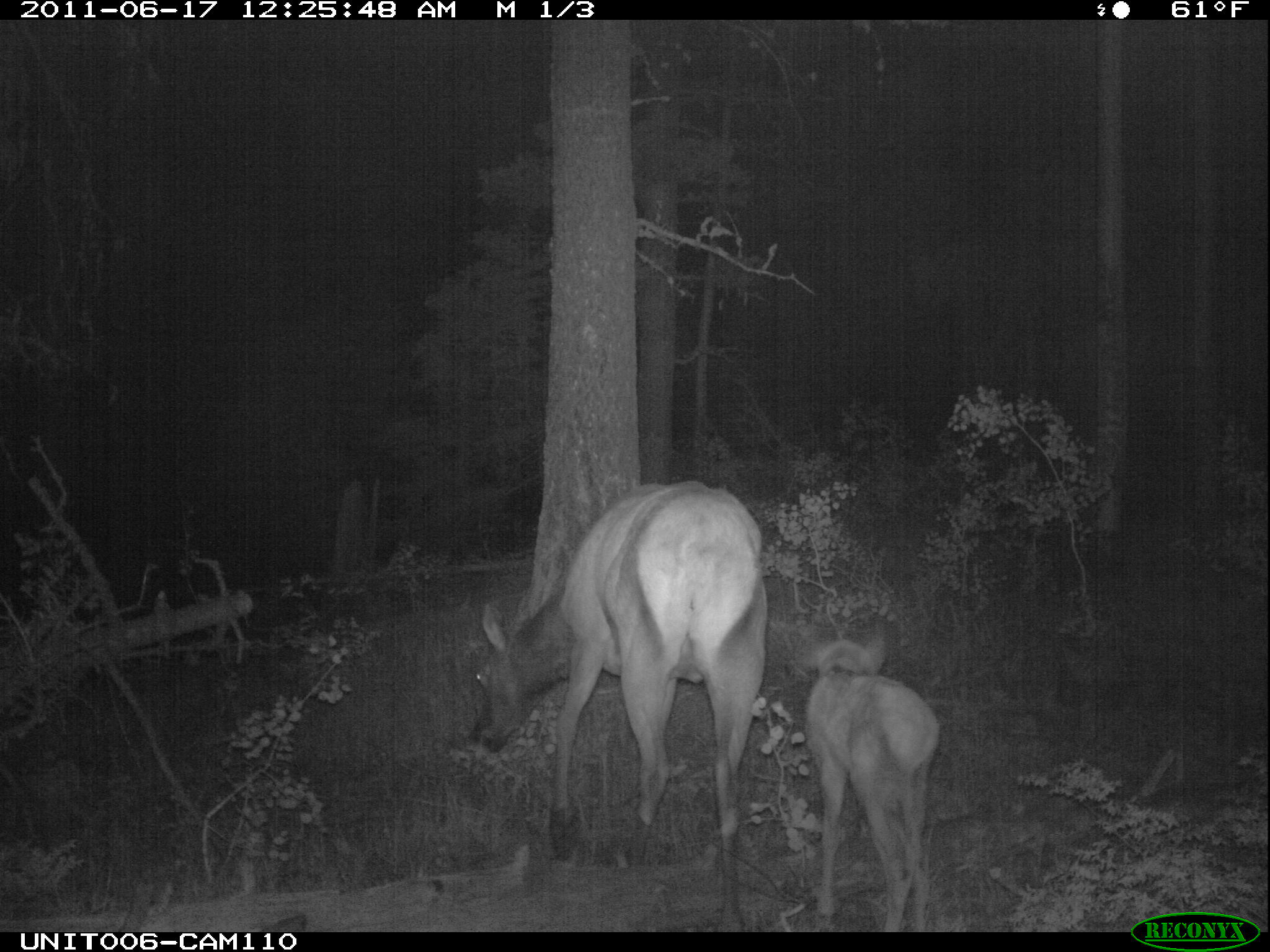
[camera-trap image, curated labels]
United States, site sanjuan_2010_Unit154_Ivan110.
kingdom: Animalia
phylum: Chordata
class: Mammalia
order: Artiodactyla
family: Cervidae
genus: Cervus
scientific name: Cervus elaphus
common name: red deer